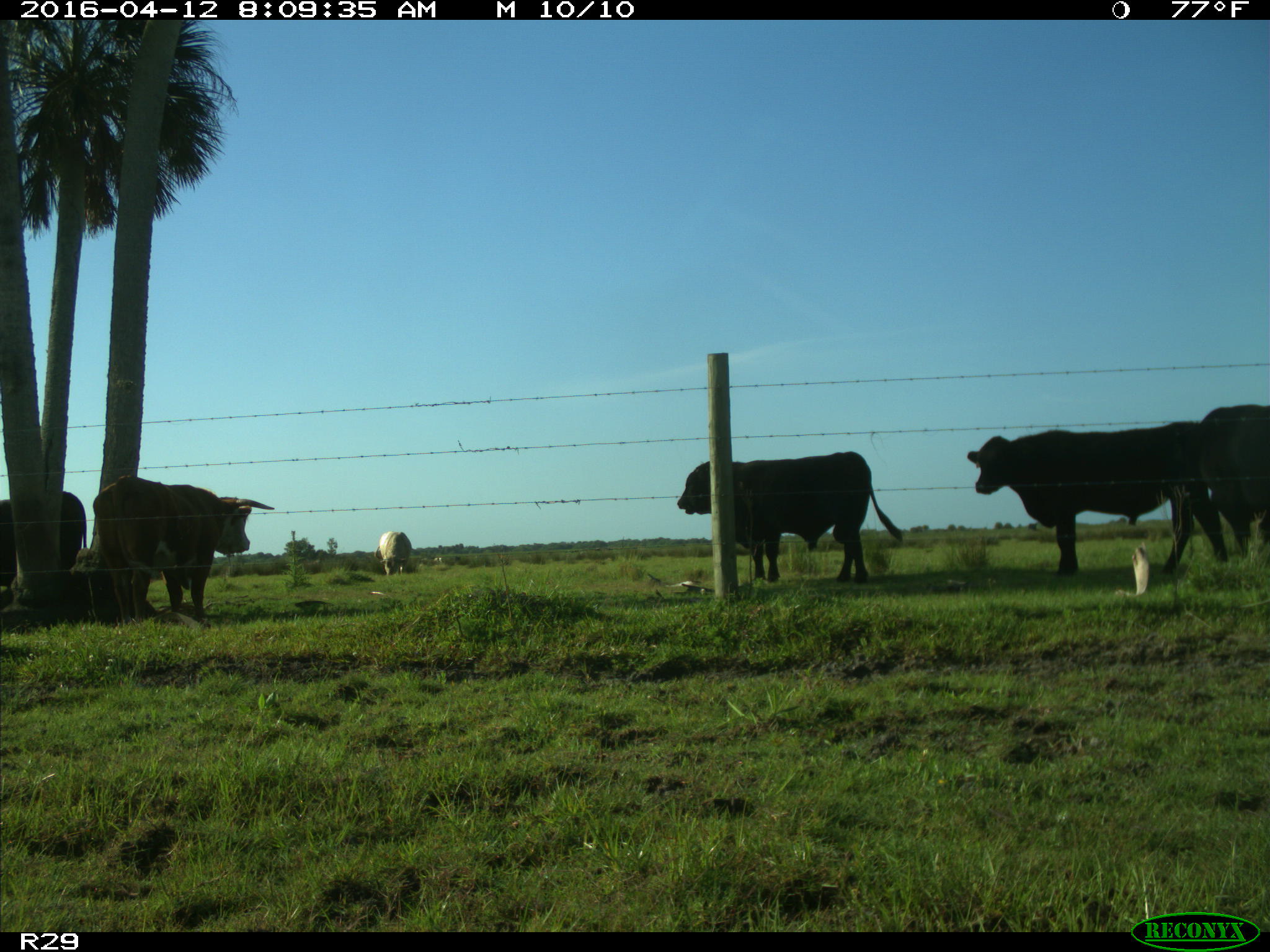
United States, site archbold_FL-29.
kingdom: Animalia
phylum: Chordata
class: Mammalia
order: Artiodactyla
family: Bovidae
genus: Bos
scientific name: Bos taurus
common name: domestic cow